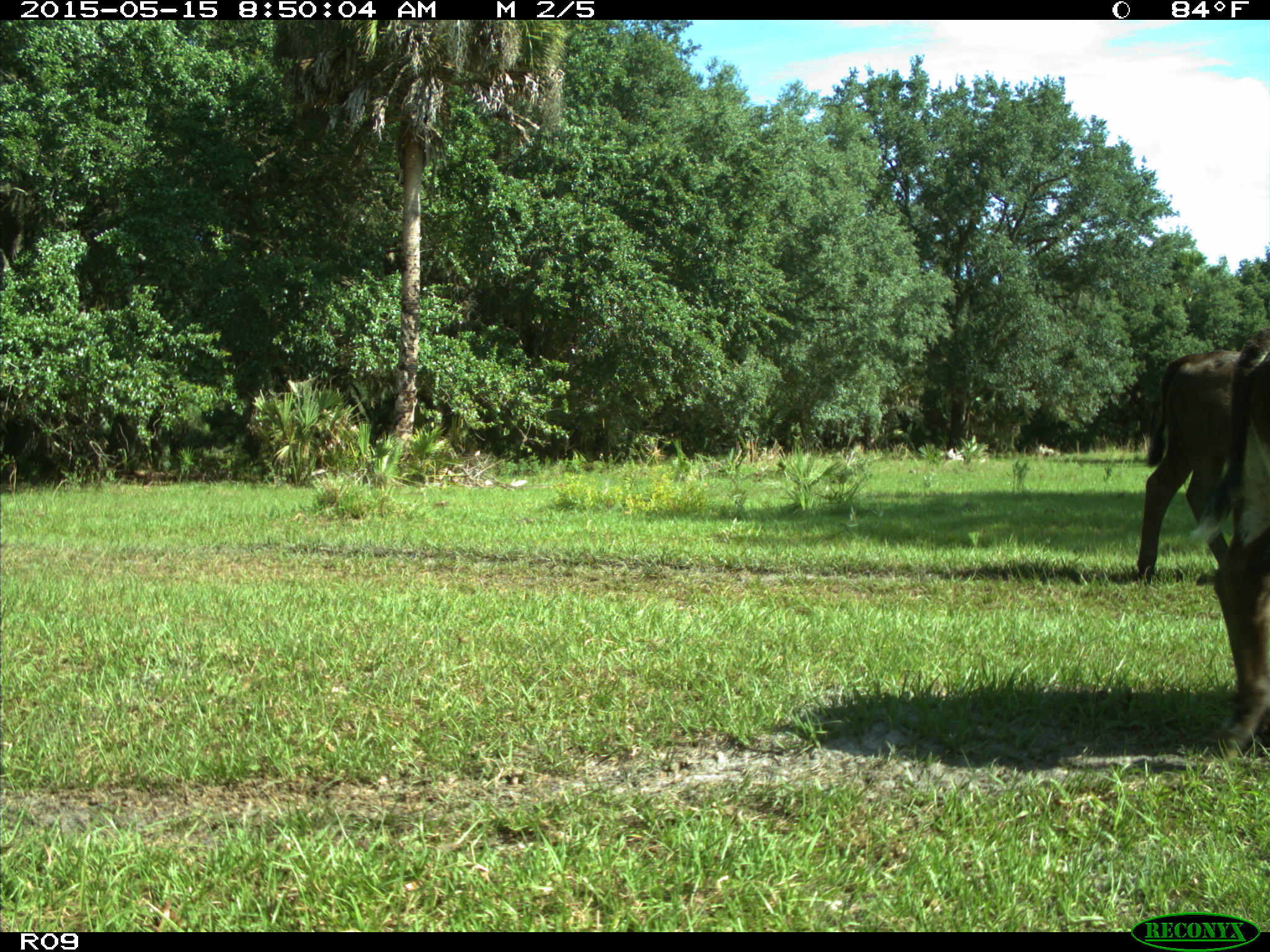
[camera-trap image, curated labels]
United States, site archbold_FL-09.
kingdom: Animalia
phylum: Chordata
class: Mammalia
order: Artiodactyla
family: Bovidae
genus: Bos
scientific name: Bos taurus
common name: domestic cow